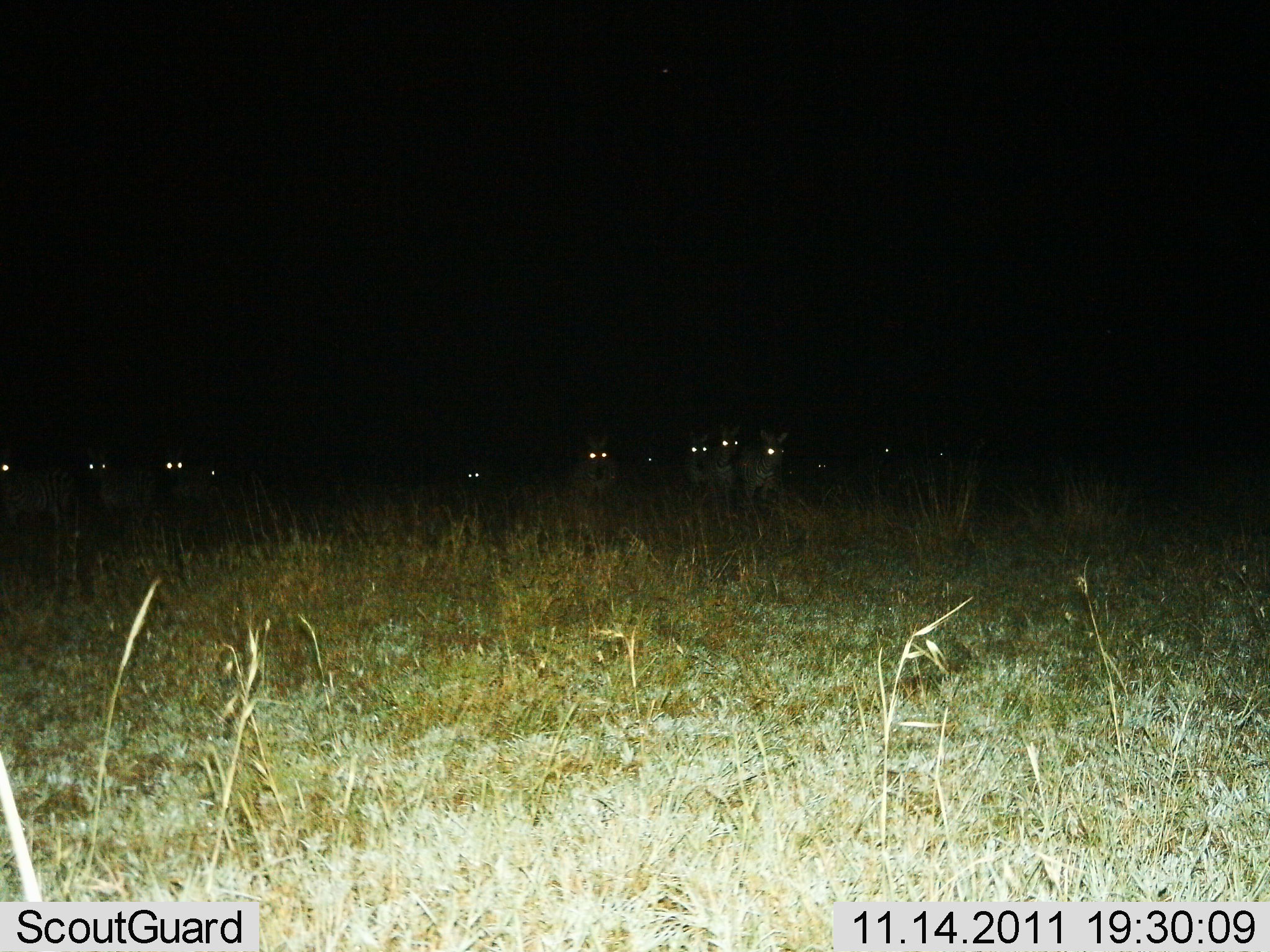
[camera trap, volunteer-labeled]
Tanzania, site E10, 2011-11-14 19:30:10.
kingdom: Animalia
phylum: Chordata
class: Mammalia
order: Perissodactyla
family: Equidae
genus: Equus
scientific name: Equus quagga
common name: plains zebra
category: zebra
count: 11-50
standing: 75%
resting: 8%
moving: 25%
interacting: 0%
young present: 0%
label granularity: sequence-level